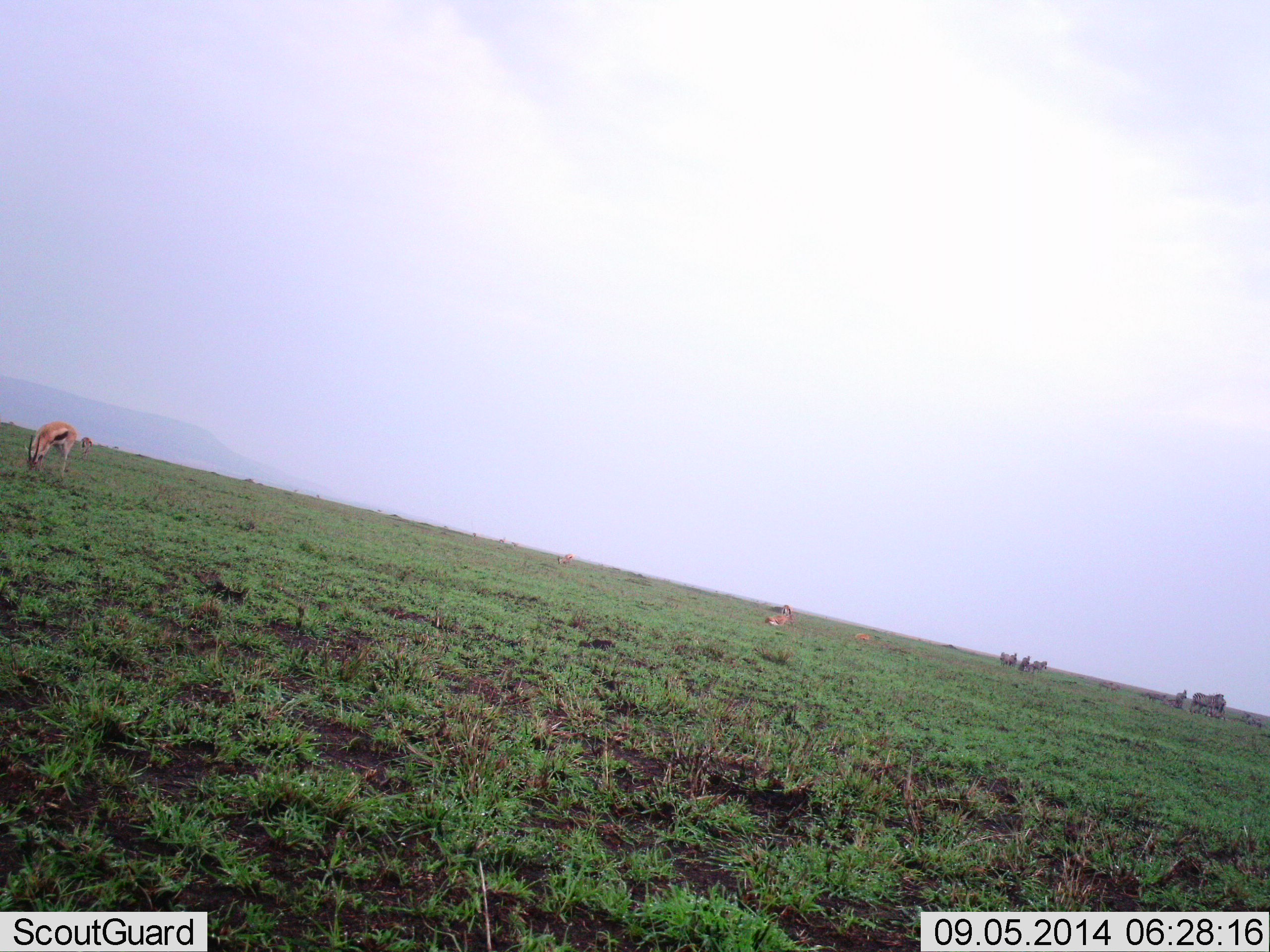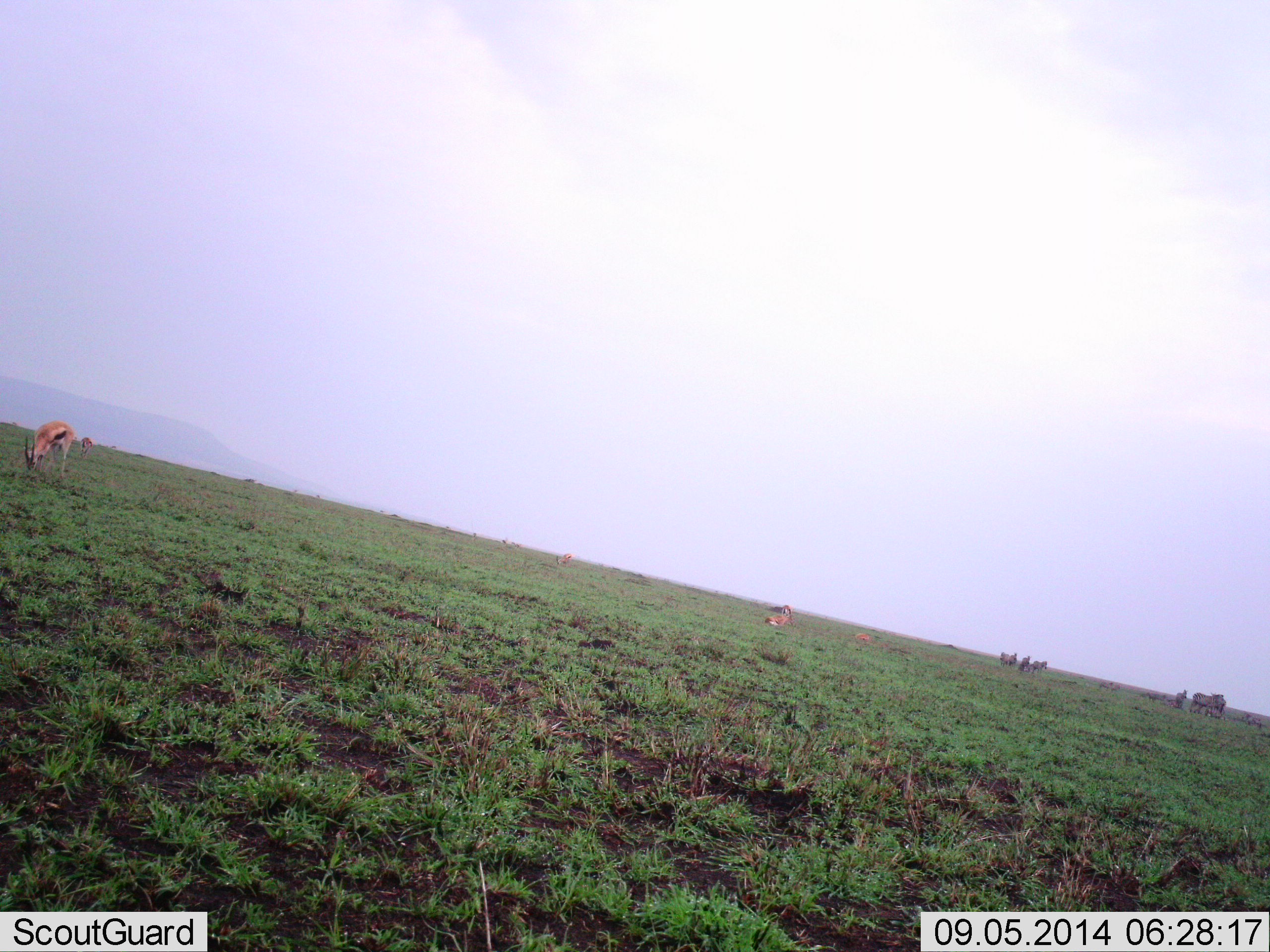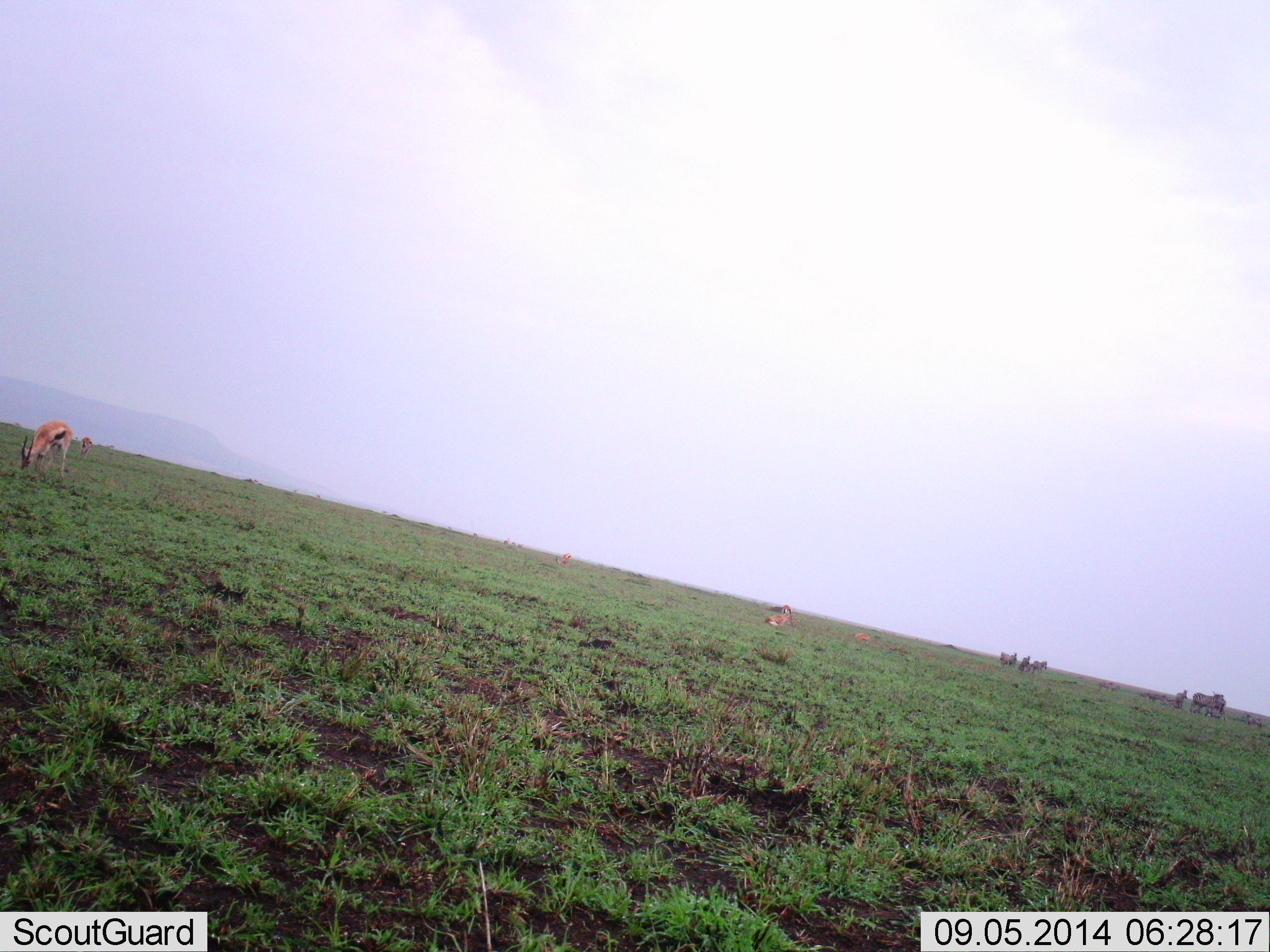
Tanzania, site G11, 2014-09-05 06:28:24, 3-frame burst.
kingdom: Animalia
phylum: Chordata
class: Mammalia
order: Artiodactyla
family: Bovidae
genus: Eudorcas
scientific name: Eudorcas thomsonii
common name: thomson's gazelle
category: gazellethomsons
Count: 4.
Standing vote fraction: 37%.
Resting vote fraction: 21%.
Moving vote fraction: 0%.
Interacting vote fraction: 0%.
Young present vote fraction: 0%.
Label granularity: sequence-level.